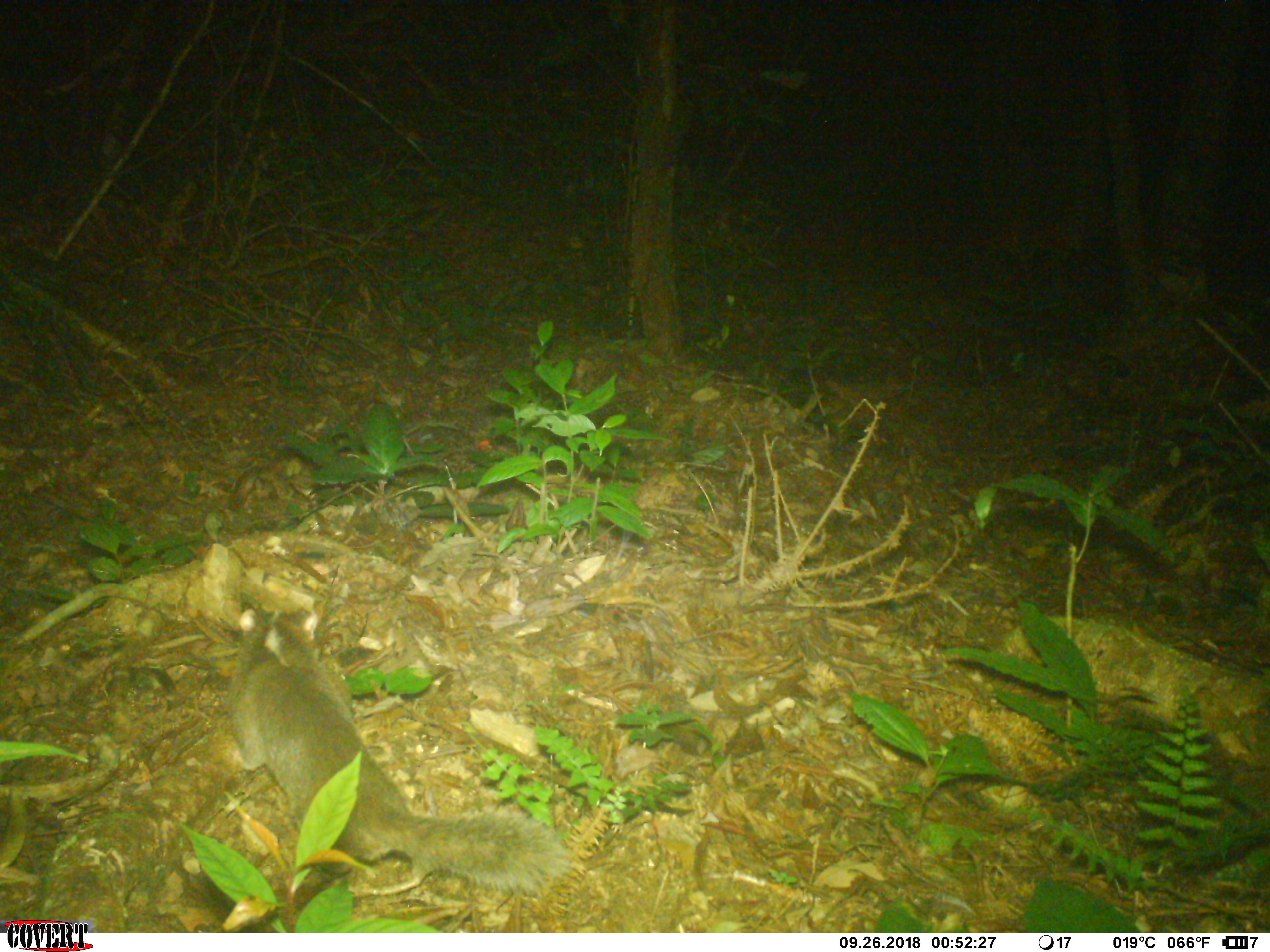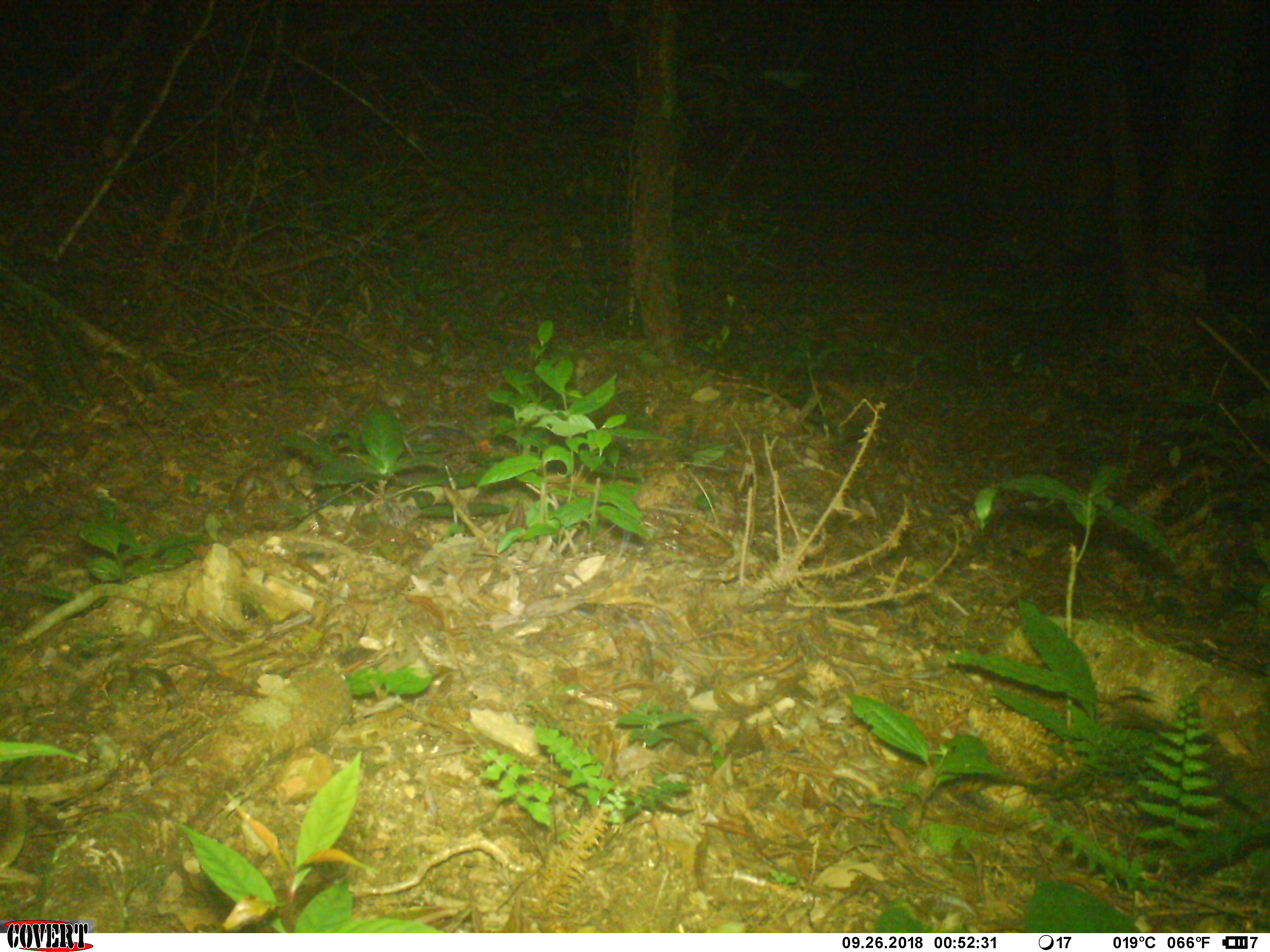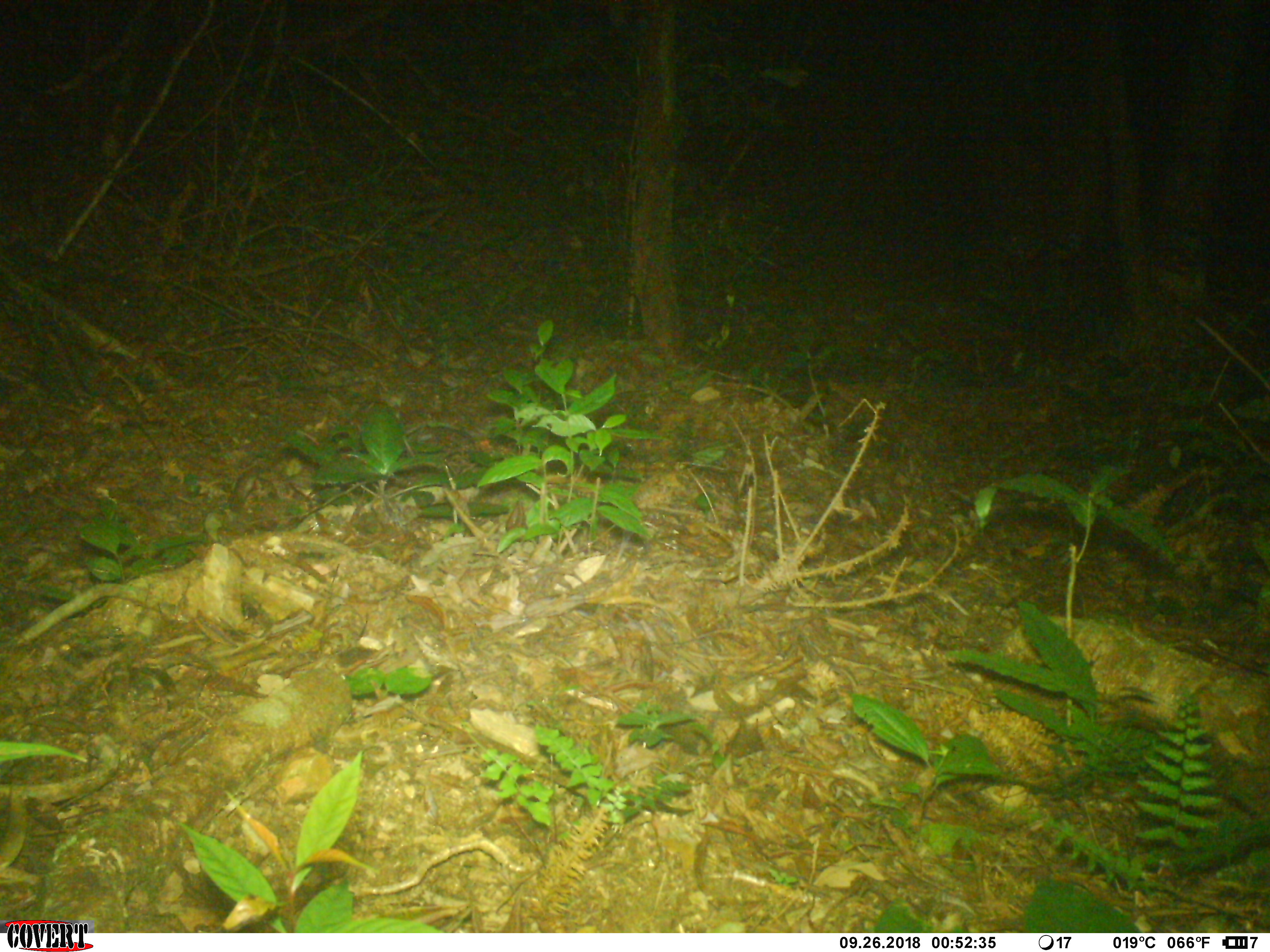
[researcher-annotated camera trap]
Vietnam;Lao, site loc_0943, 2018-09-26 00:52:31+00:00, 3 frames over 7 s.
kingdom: Animalia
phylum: Chordata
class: Mammalia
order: Carnivora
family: Mustelidae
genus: Melogale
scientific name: Melogale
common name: ferret badger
Ferret badger (Melogale). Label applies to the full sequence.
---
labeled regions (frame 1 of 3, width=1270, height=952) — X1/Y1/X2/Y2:
ferret badger: 224/603/573/894